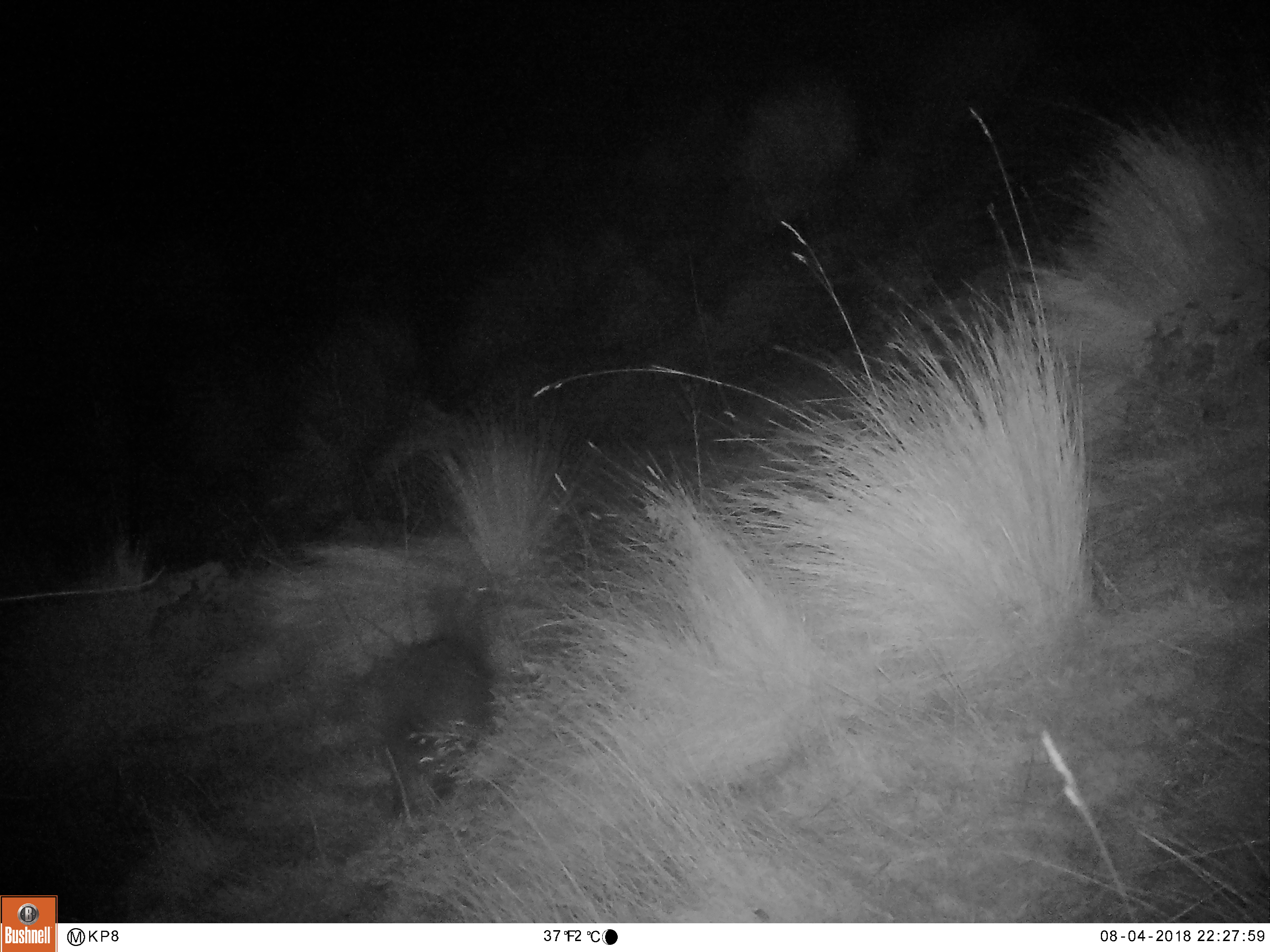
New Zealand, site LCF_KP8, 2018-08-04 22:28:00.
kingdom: Animalia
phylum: Chordata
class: Mammalia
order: Diprotodontia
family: Macropodidae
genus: Notamacropus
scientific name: Notamacropus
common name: wallaby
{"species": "wallaby (Notamacropus)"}